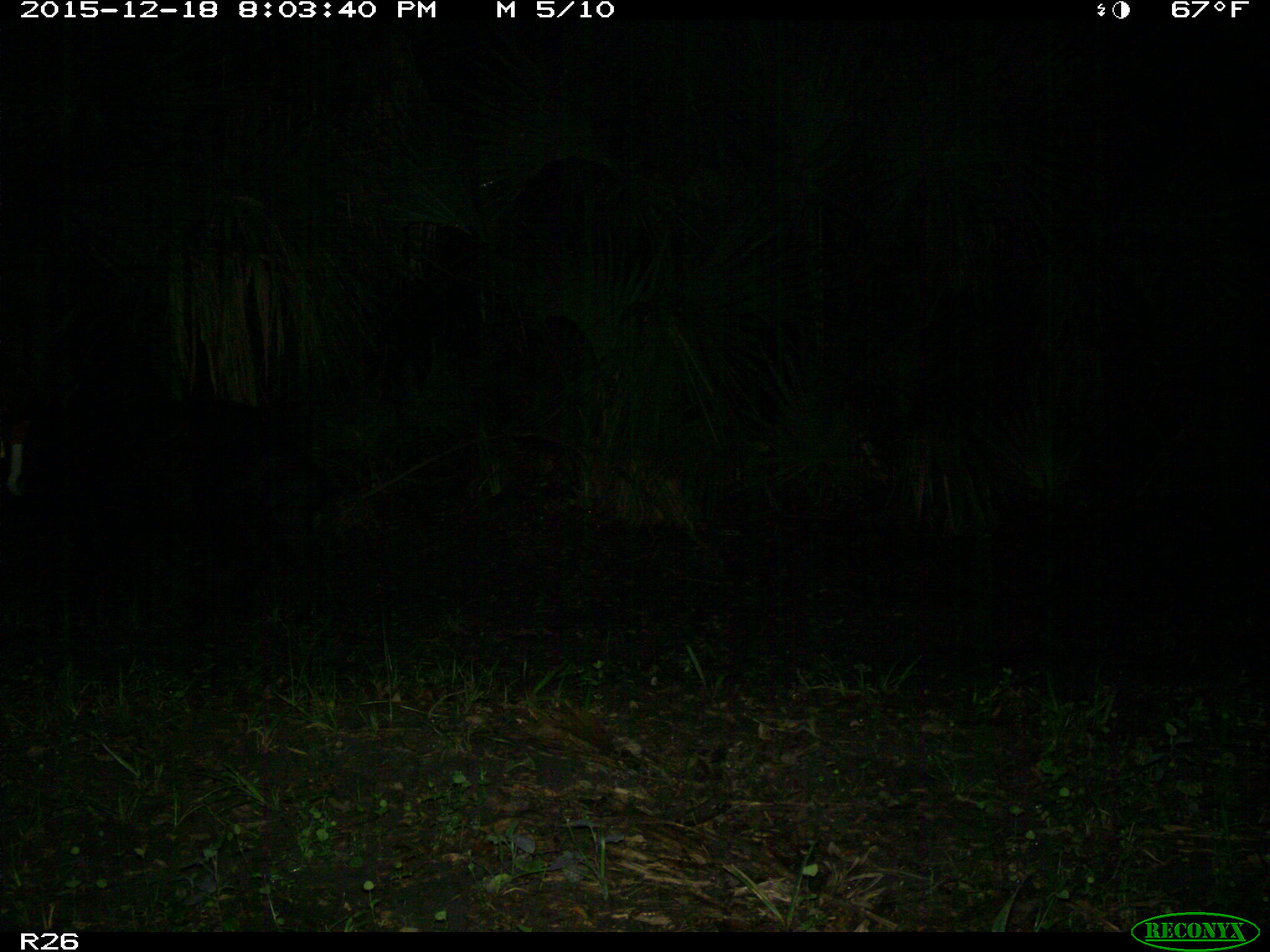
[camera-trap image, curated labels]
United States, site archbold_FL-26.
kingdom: Animalia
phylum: Chordata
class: Mammalia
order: Artiodactyla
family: Suidae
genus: Sus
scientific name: Sus scrofa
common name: wild boar